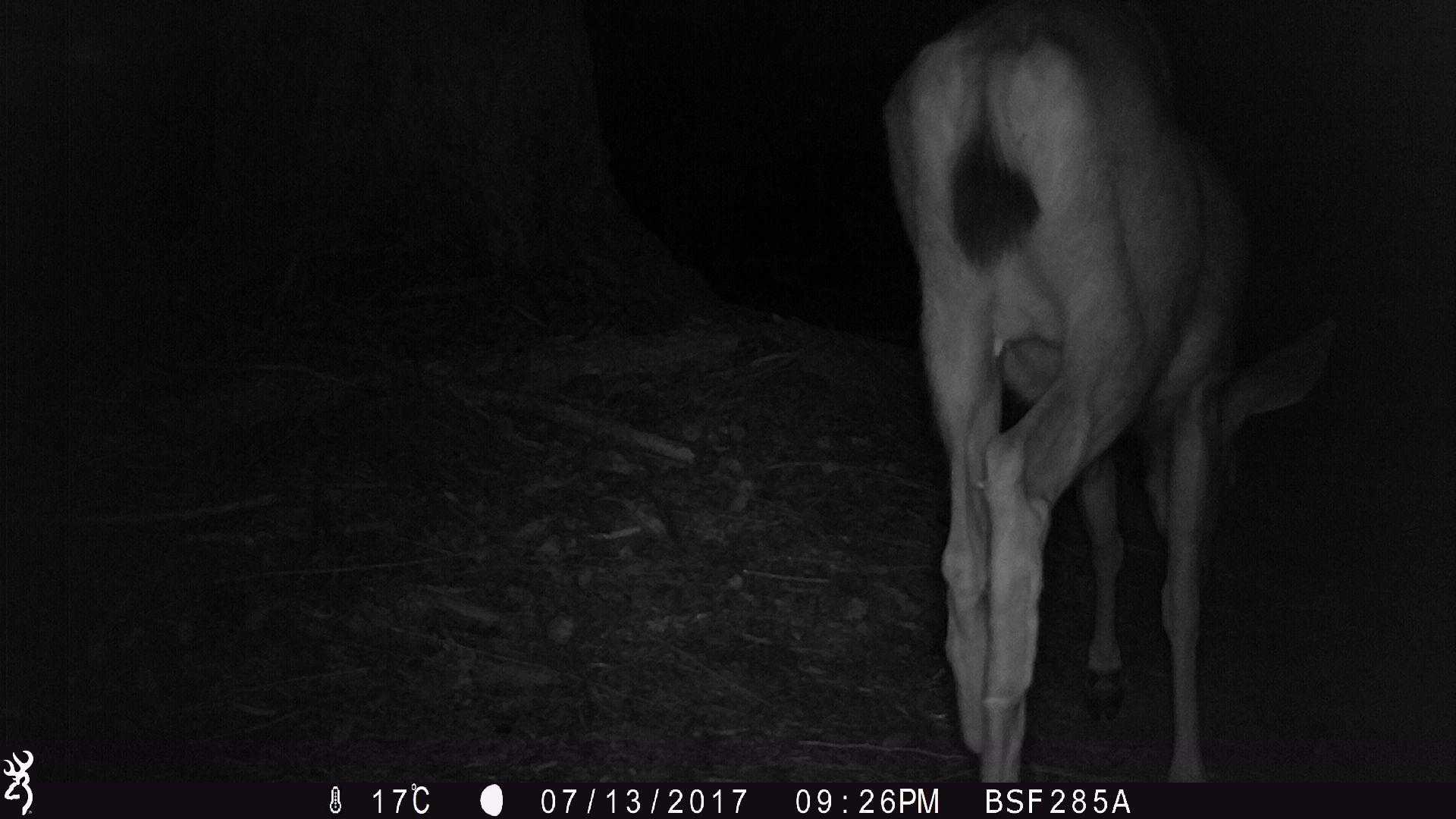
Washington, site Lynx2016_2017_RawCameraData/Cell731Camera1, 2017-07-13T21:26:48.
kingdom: Animalia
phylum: Chordata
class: Mammalia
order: Artiodactyla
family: Cervidae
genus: Odocoileus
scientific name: Odocoileus hemionus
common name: mule deer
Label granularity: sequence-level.